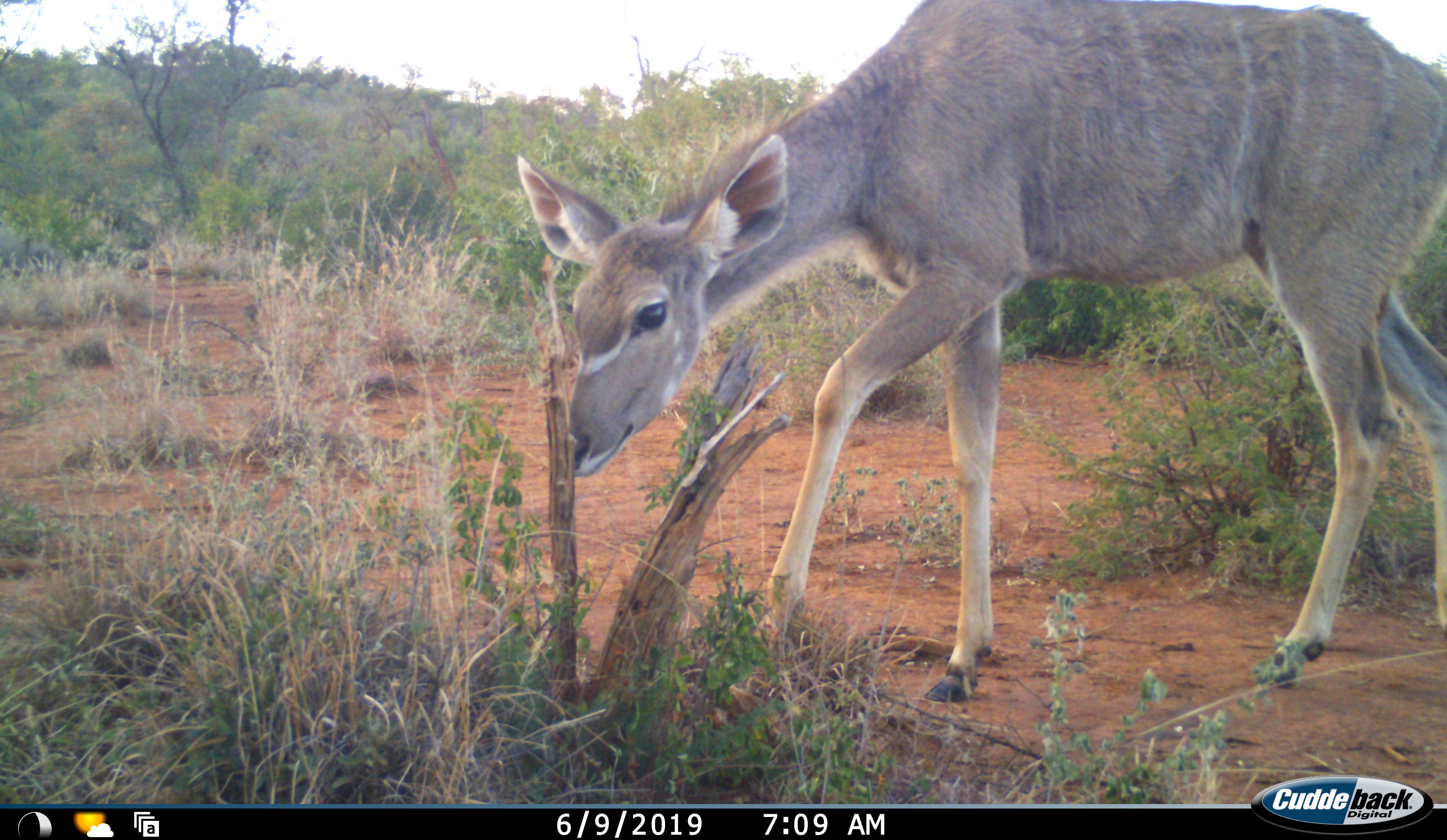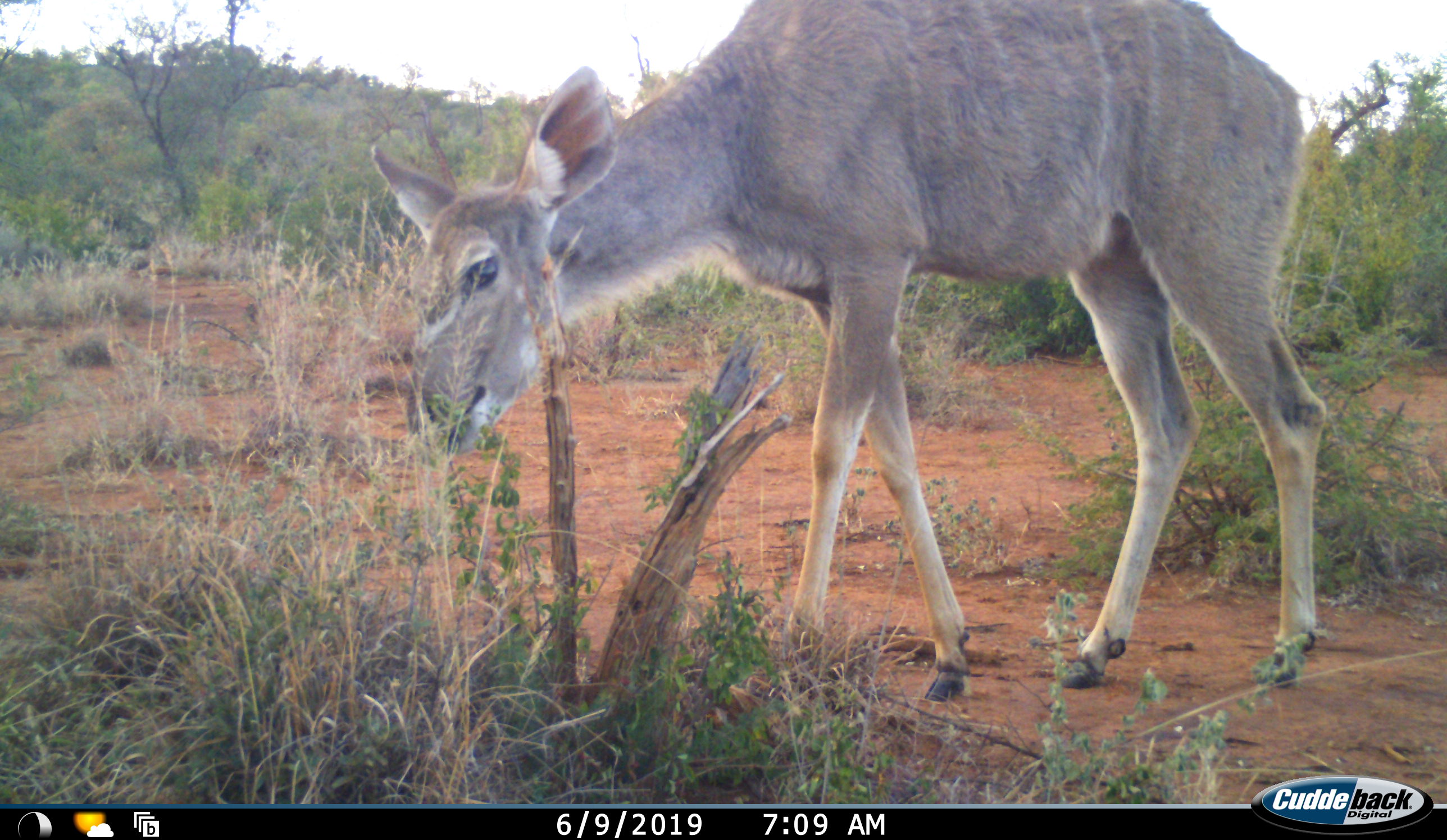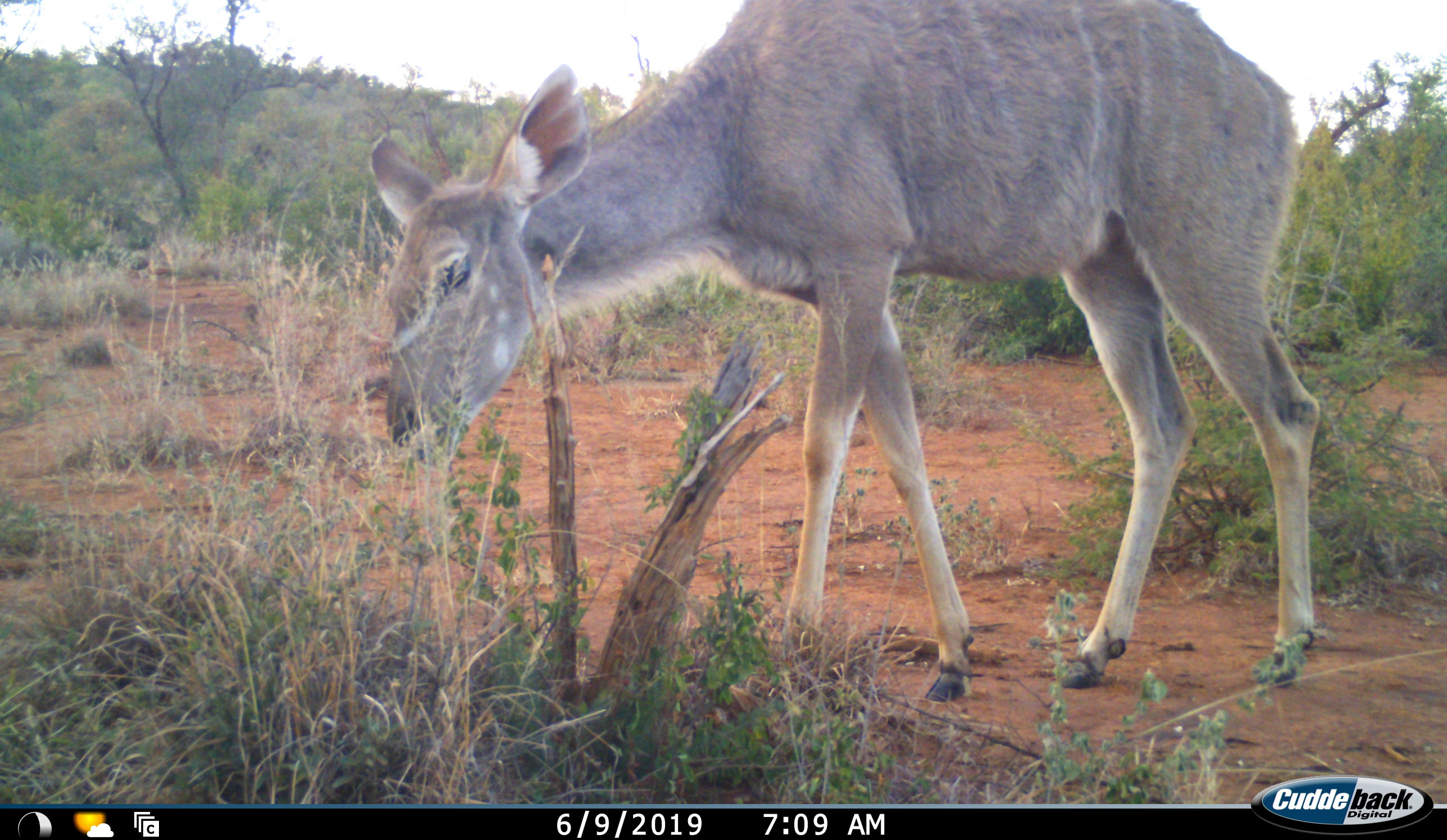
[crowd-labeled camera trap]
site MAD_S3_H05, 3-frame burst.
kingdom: Animalia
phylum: Chordata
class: Mammalia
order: Artiodactyla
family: Bovidae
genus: Tragelaphus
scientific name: Tragelaphus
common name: kudu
Kudu (Tragelaphus), count 1. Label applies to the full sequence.